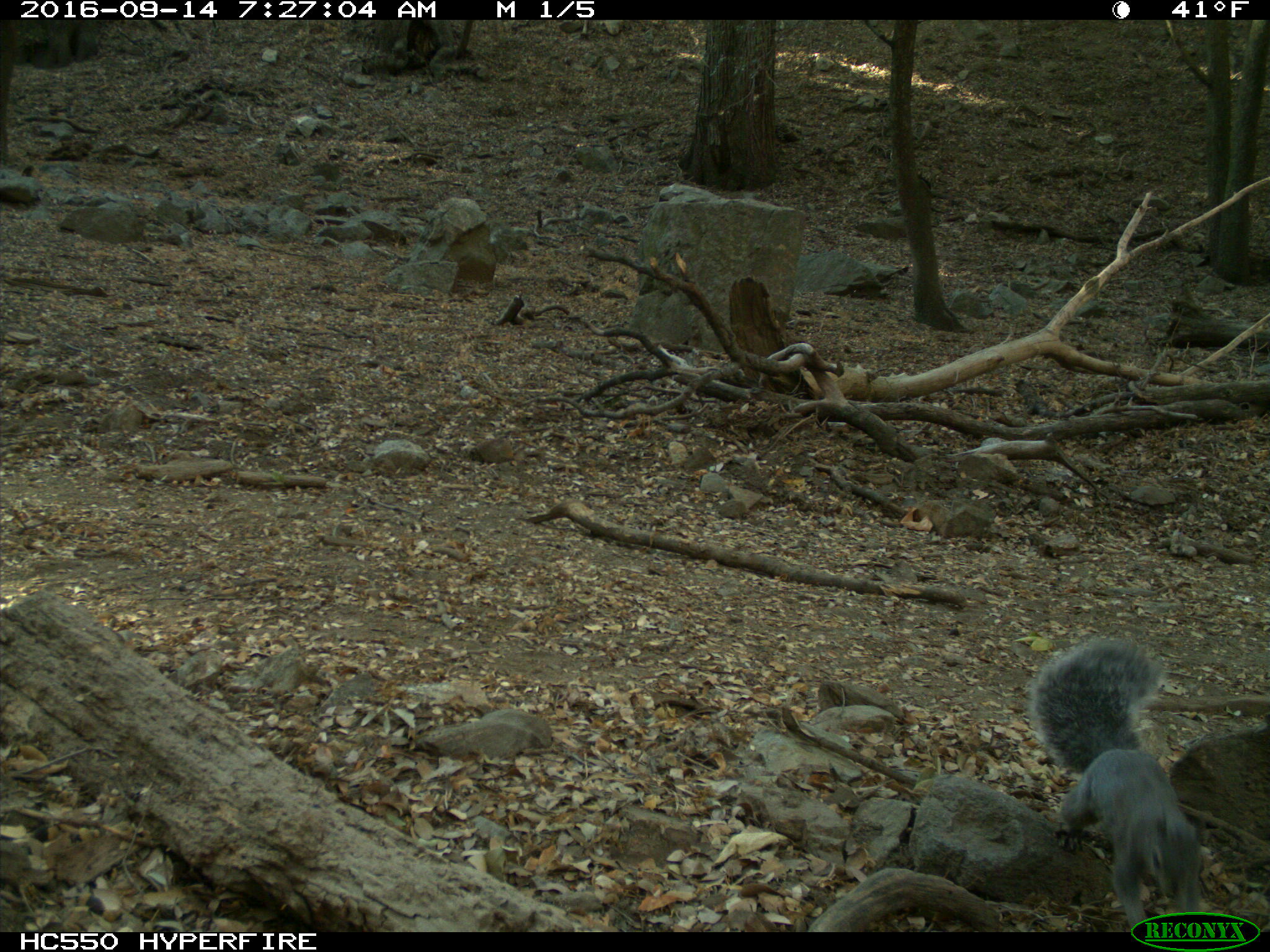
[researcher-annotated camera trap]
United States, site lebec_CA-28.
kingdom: Animalia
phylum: Chordata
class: Mammalia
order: Rodentia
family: Sciuridae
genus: Sciurus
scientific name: Sciurus carolinensis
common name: eastern gray squirrel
Sciurus carolinensis (eastern gray squirrel).